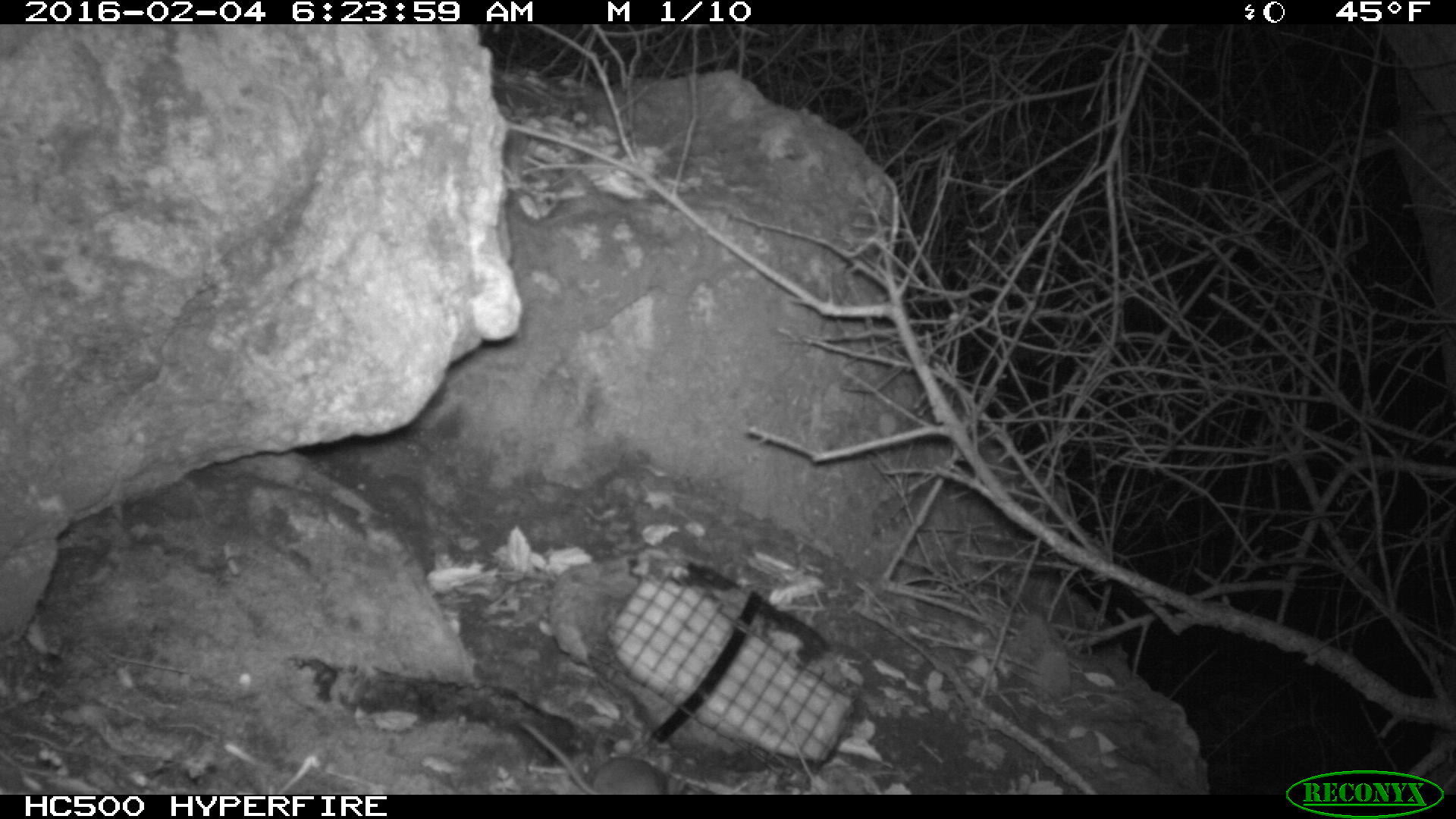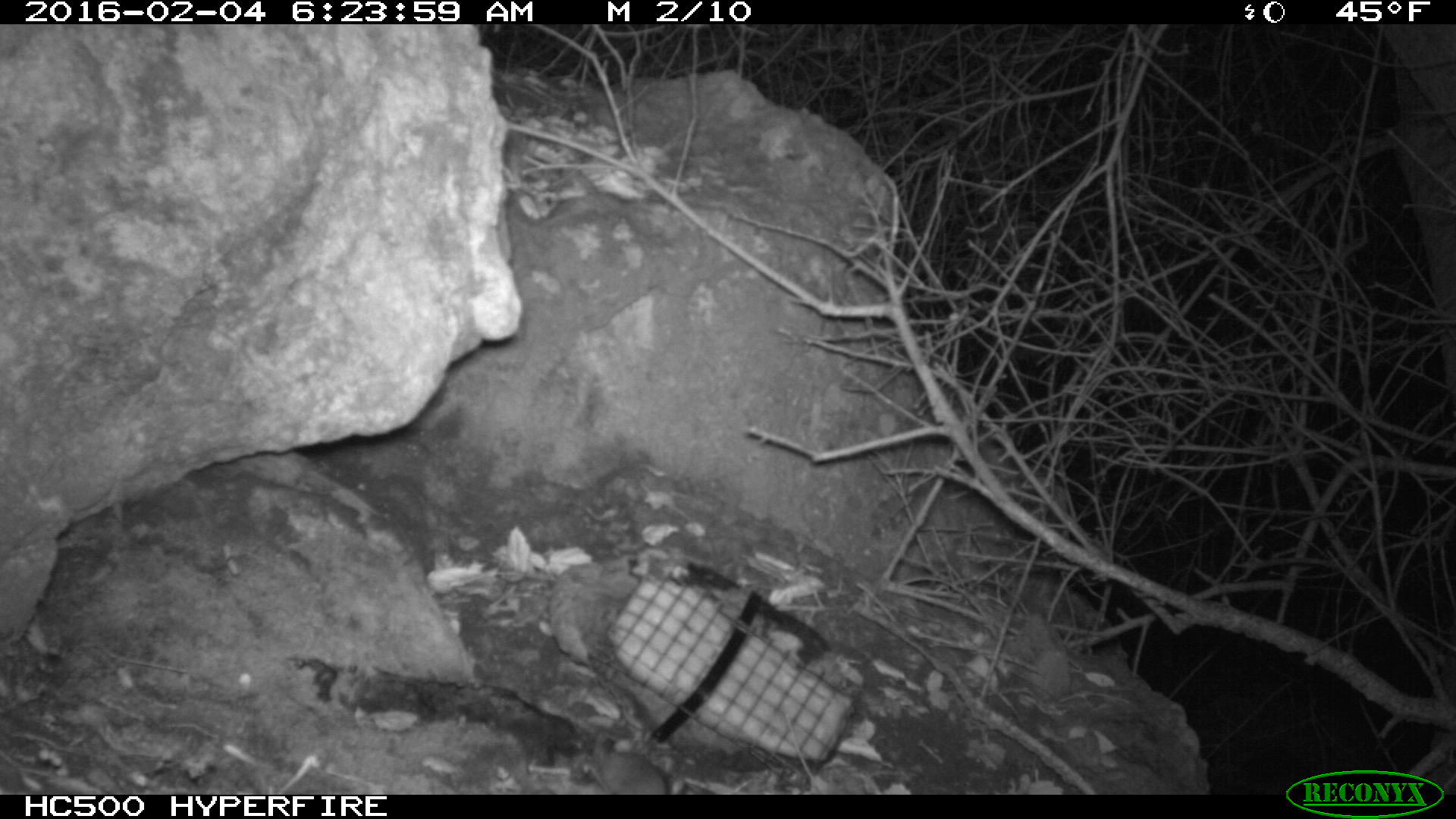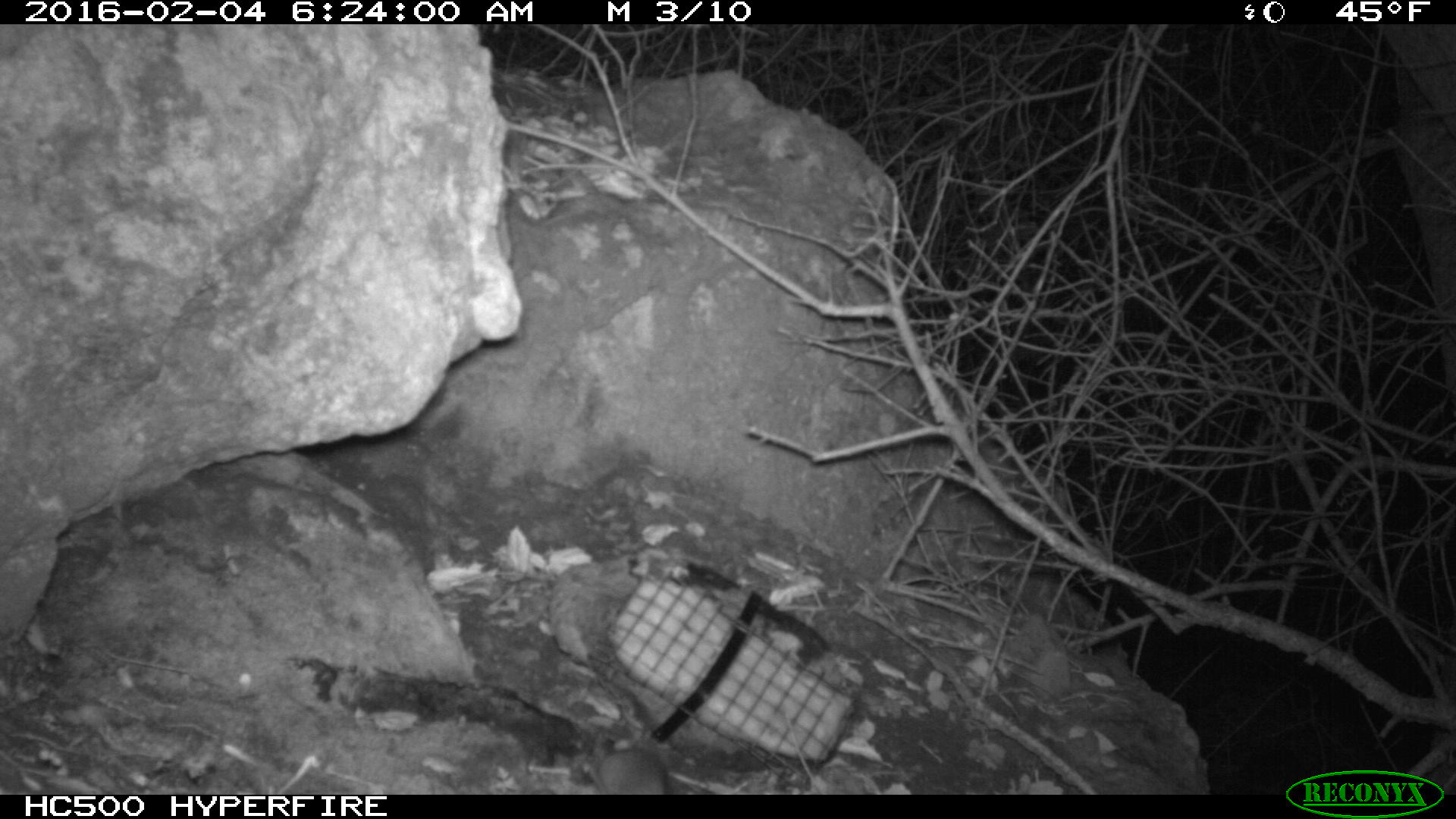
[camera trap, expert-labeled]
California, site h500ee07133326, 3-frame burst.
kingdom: Animalia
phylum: Chordata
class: Mammalia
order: Rodentia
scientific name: Rodentia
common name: rodent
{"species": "rodent (Rodentia)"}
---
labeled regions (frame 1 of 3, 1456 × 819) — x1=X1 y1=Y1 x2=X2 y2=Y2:
rodent: x1=515 y1=717 x2=667 y2=793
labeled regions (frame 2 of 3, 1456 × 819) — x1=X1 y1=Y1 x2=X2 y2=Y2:
rodent: x1=592 y1=739 x2=667 y2=794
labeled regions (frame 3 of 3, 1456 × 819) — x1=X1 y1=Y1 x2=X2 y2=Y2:
rodent: x1=582 y1=734 x2=668 y2=794